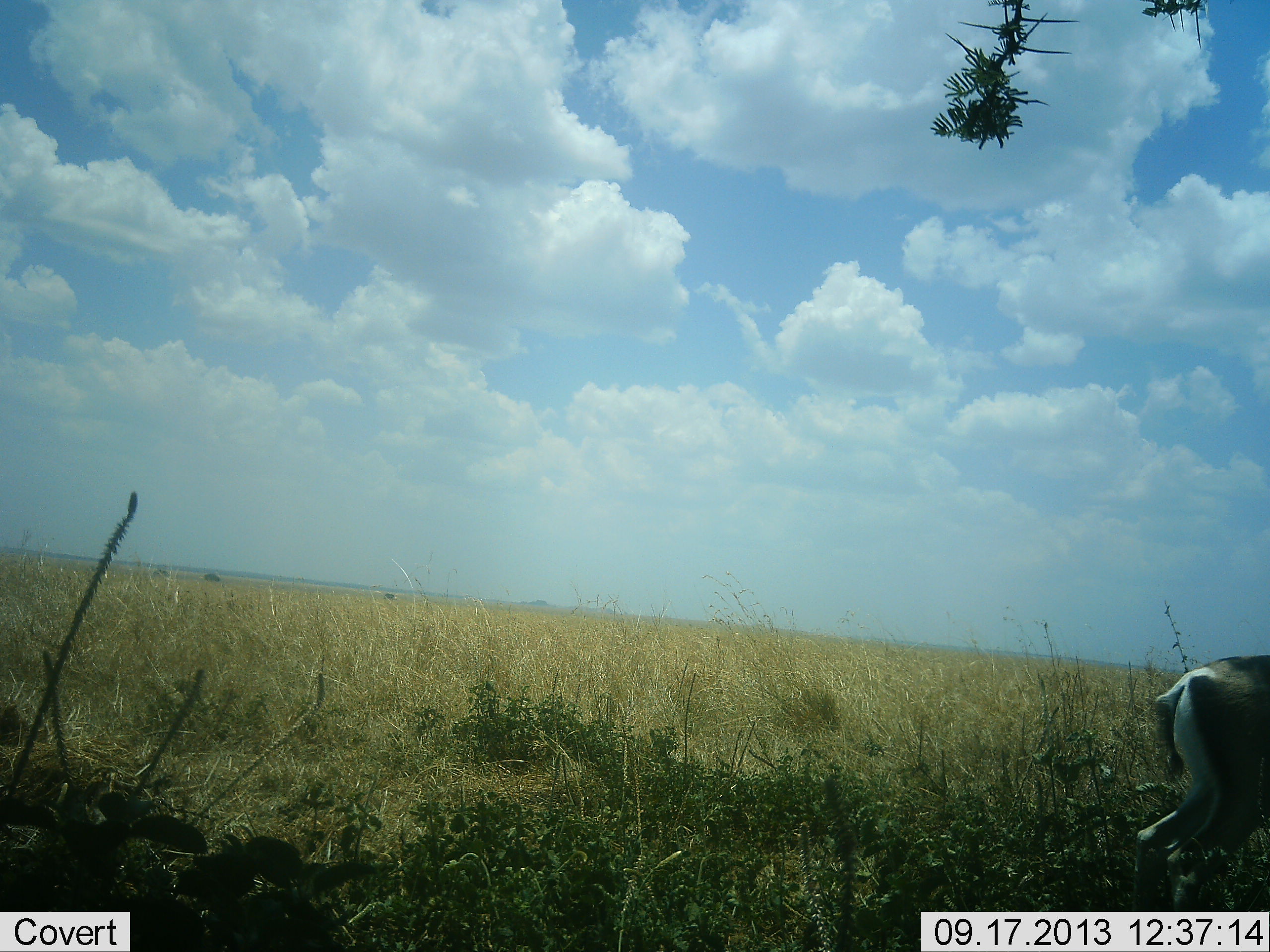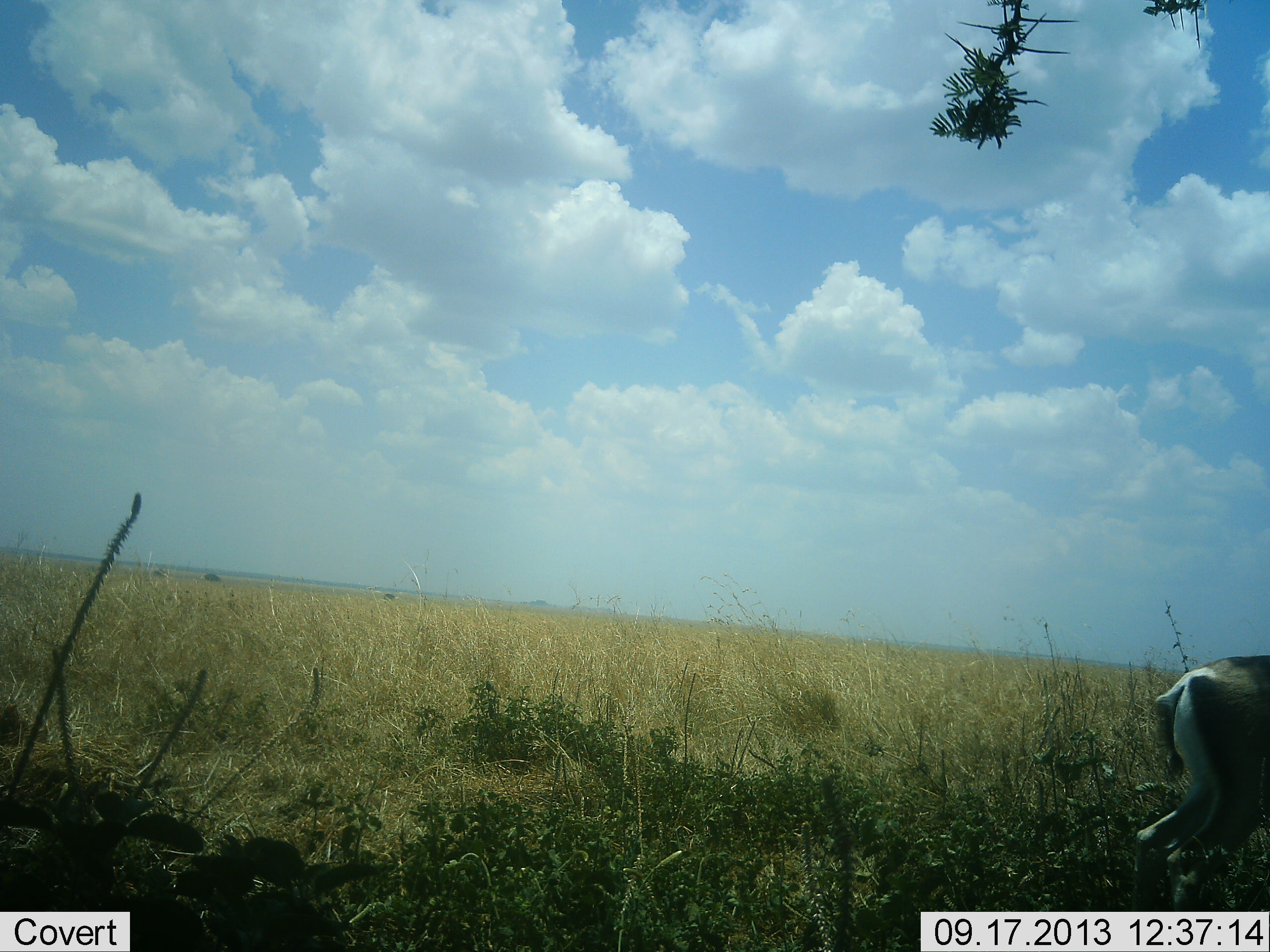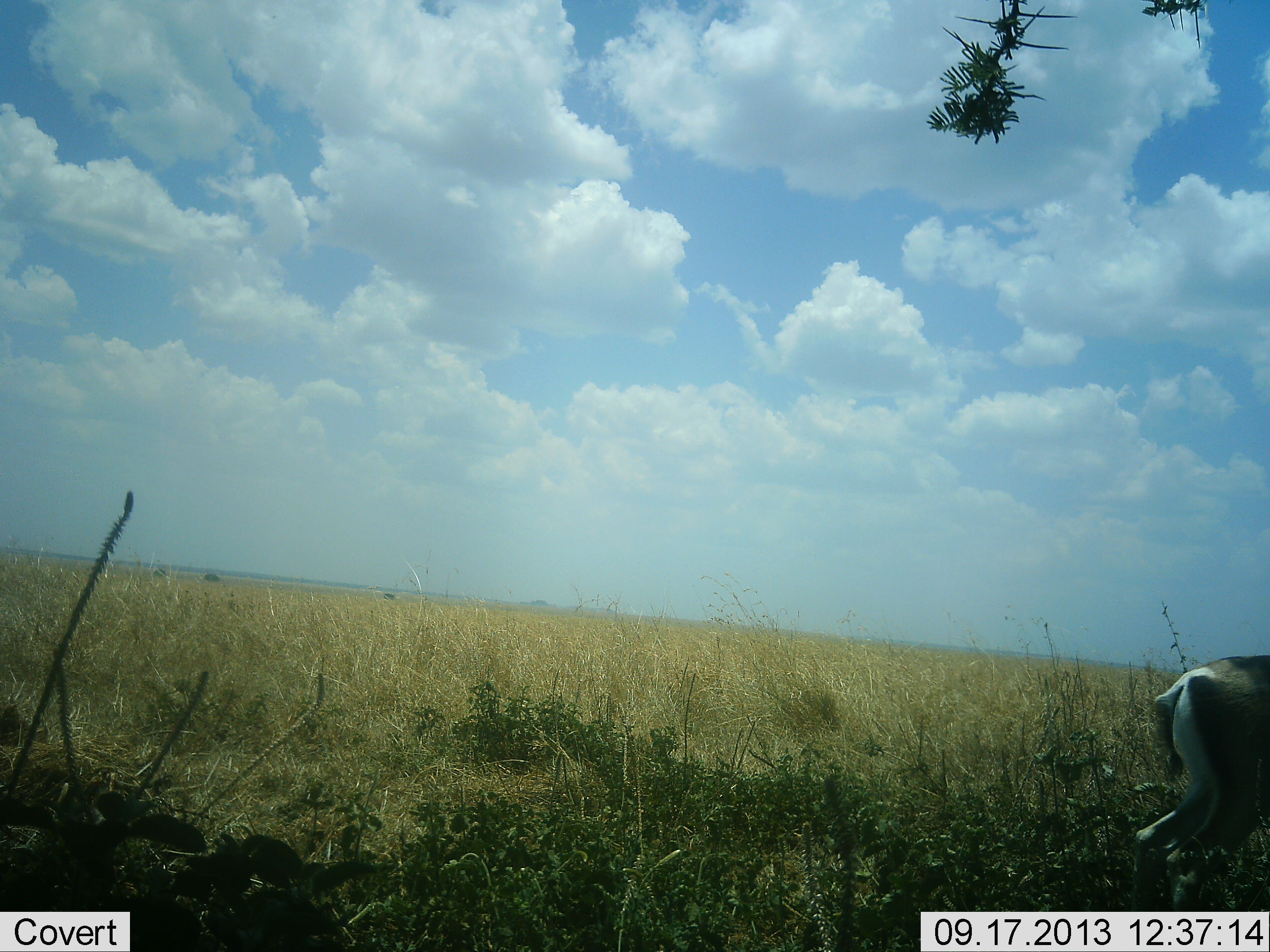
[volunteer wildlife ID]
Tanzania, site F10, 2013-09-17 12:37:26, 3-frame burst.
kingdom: Animalia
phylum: Chordata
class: Mammalia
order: Artiodactyla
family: Bovidae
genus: Nanger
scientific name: Nanger granti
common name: grant's gazelle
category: gazellegrants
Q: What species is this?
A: Gazellegrants (grant's gazelle) (Nanger granti).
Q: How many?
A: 1.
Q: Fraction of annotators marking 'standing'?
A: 90%.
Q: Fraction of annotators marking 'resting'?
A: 0%.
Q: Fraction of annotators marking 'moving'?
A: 10%.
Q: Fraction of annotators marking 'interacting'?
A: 0%.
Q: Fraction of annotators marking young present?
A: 0%.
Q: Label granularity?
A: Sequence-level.